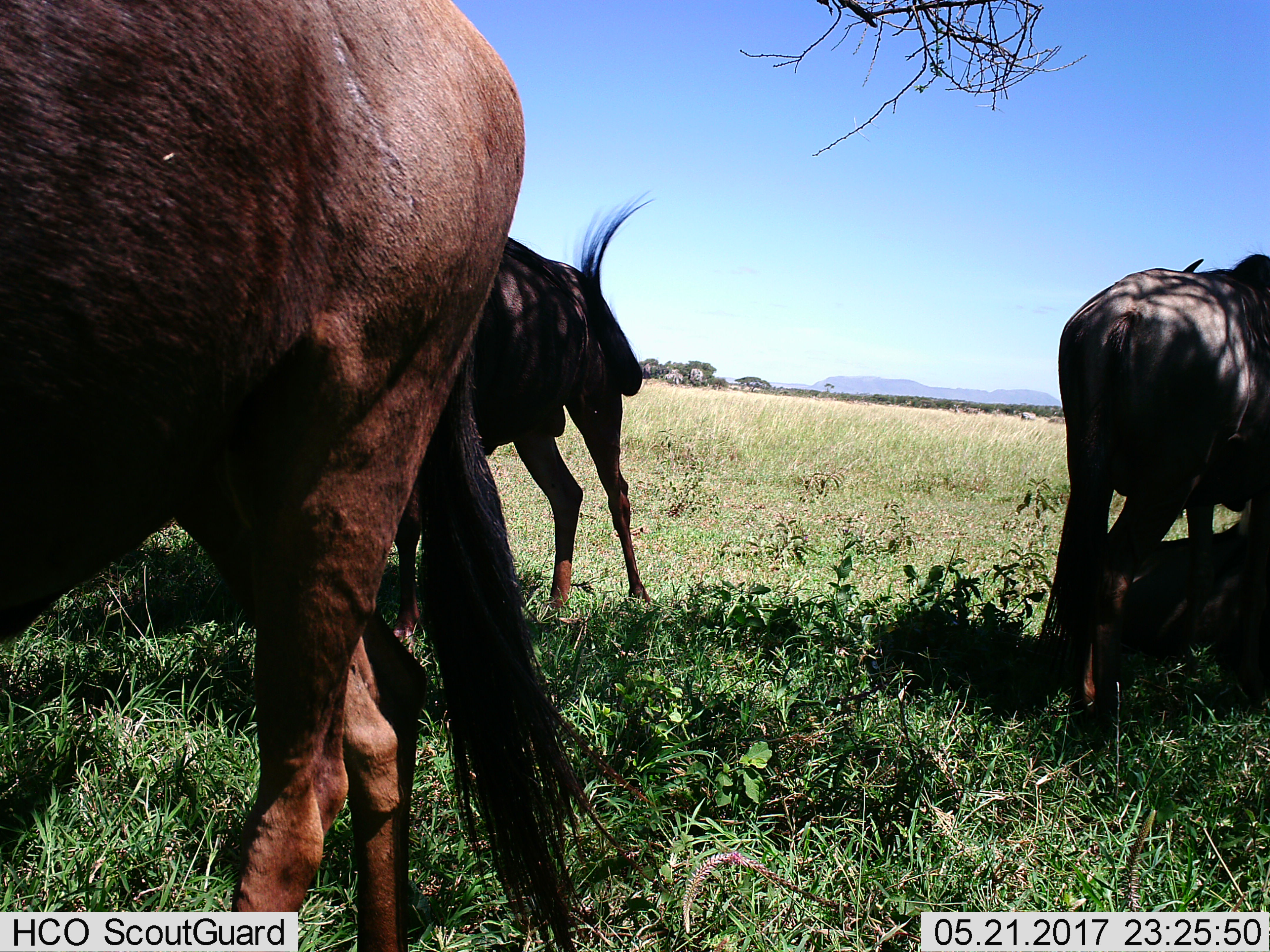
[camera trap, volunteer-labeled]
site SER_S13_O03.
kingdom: Animalia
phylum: Chordata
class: Mammalia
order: Artiodactyla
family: Bovidae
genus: Connochaetes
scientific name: Connochaetes taurinus taurinus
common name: blue wildebeest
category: wildebeestblue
Wildebeestblue (blue wildebeest) (Connochaetes taurinus taurinus), count 4. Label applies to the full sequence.